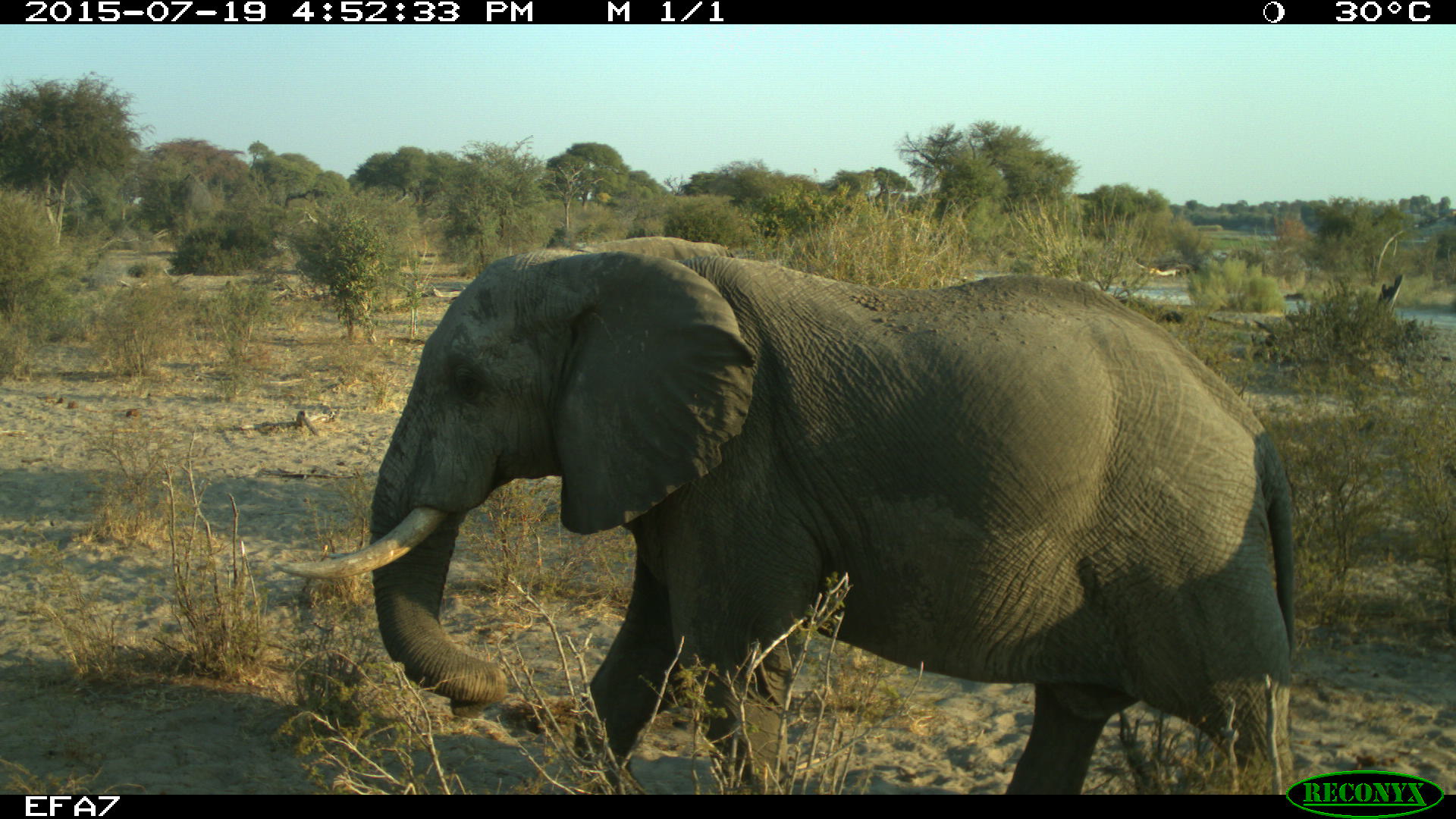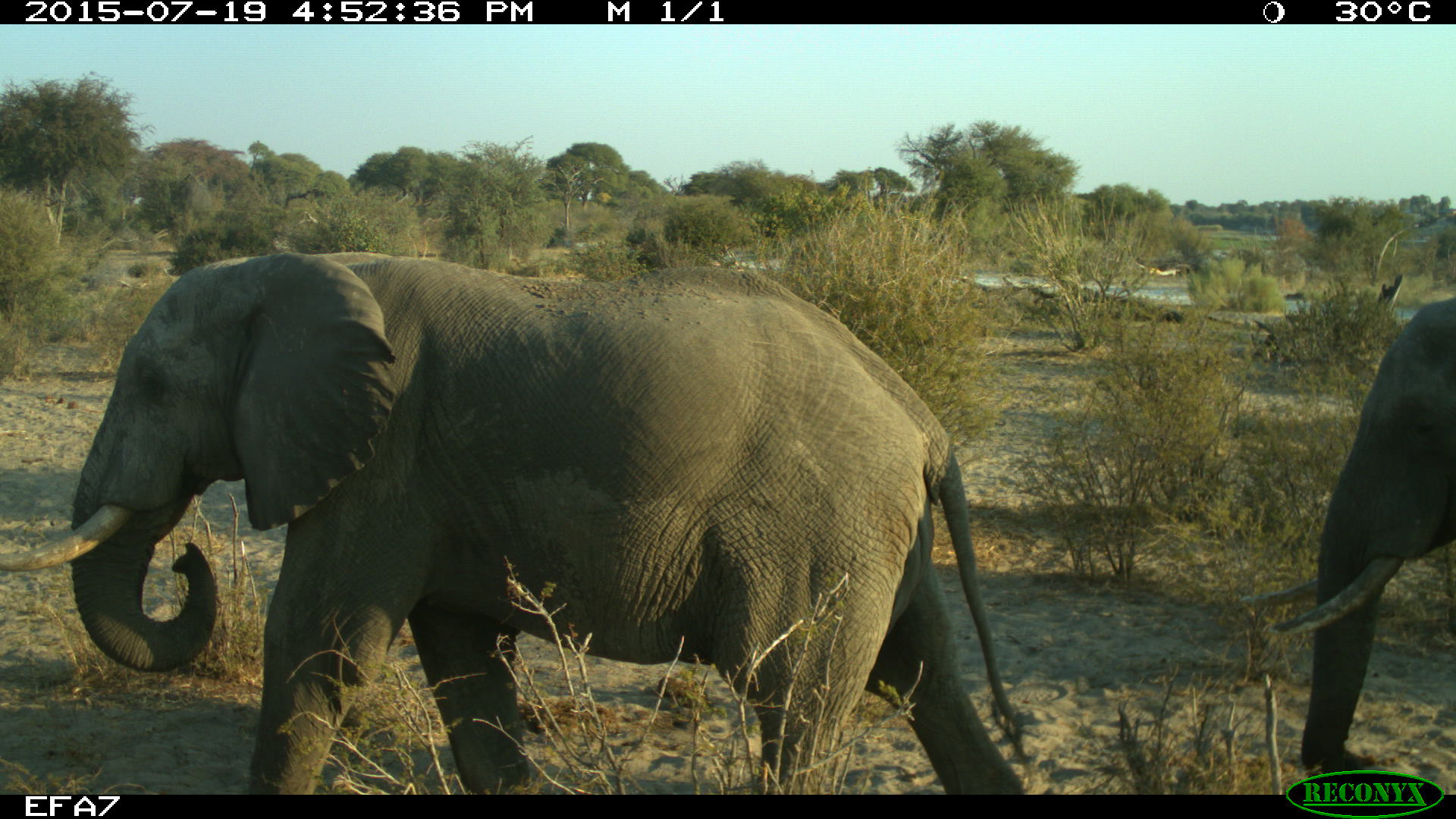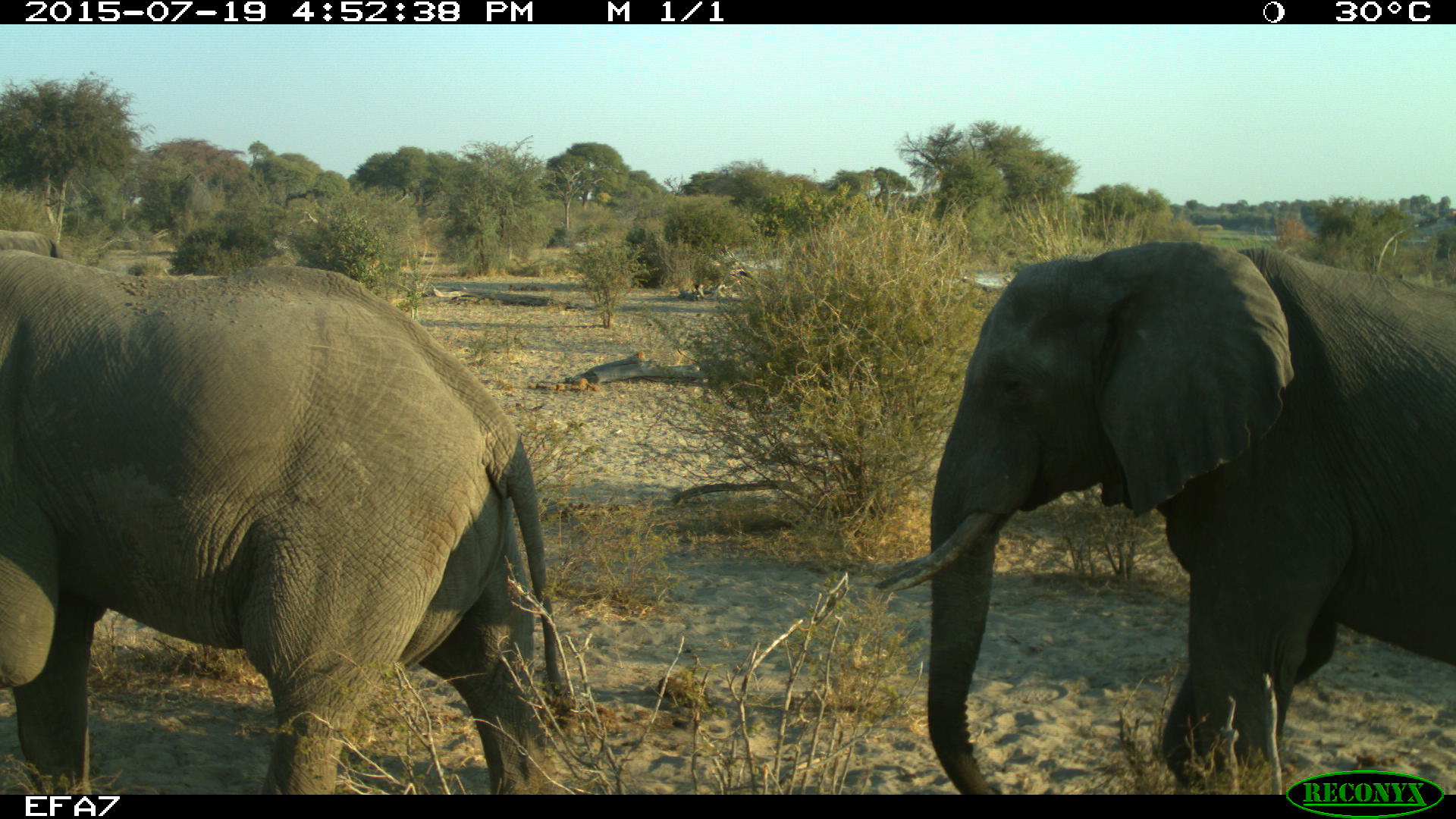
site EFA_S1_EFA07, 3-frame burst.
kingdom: Animalia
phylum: Chordata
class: Mammalia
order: Proboscidea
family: Elephantidae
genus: Loxodonta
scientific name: Loxodonta africana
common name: african bush elephant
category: elephant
Elephant (african bush elephant) (Loxodonta africana), count 2. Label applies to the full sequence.